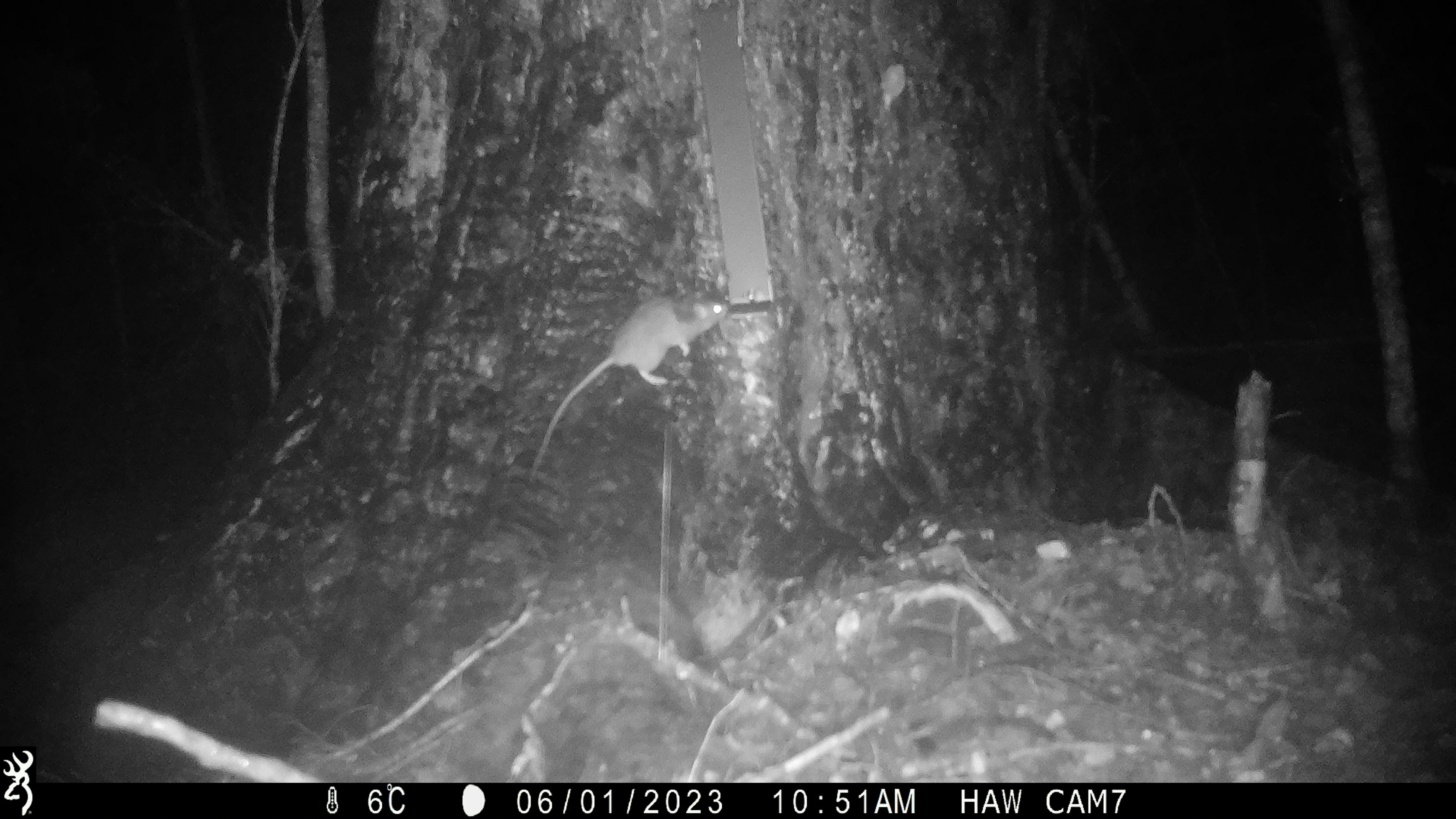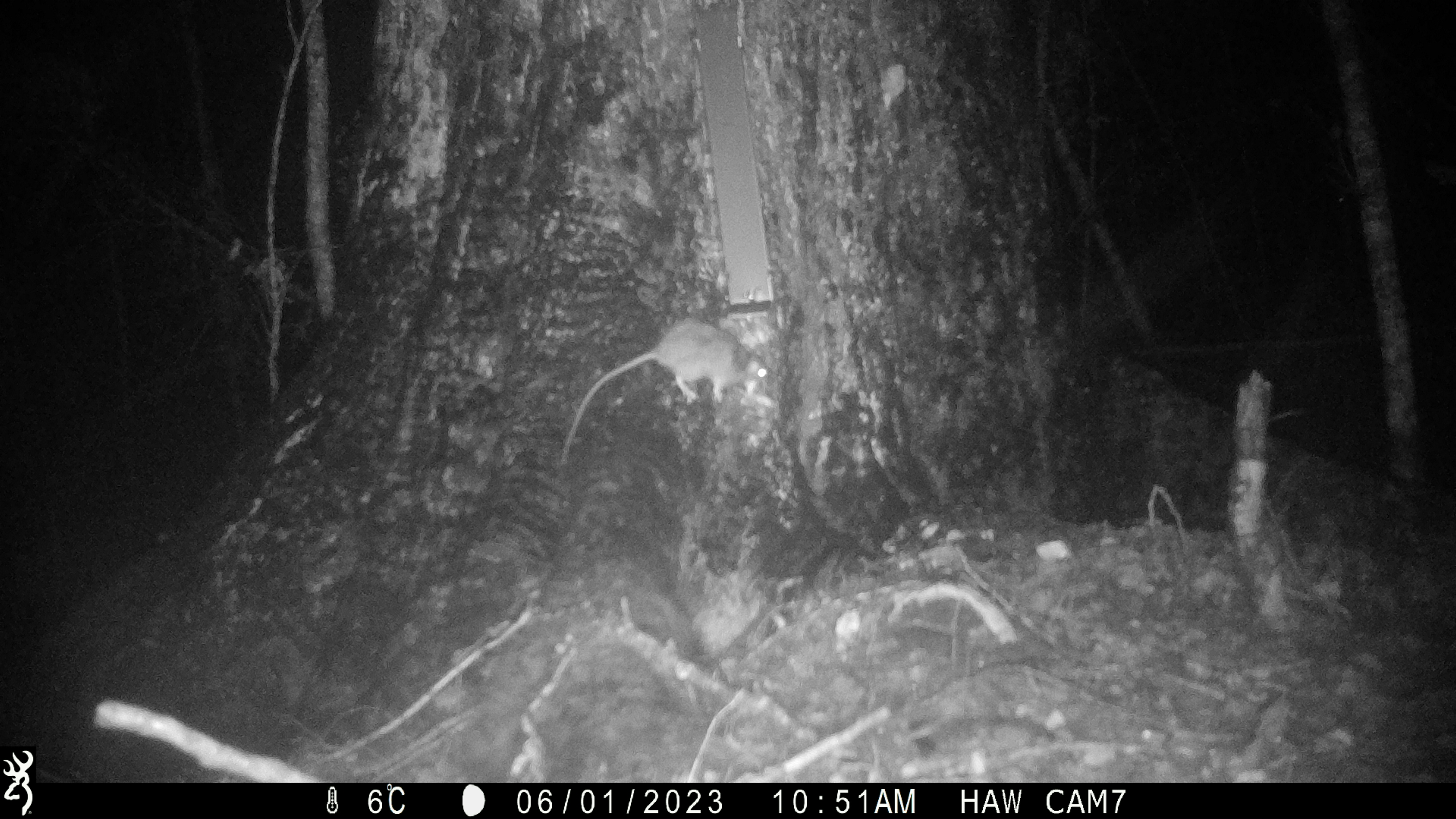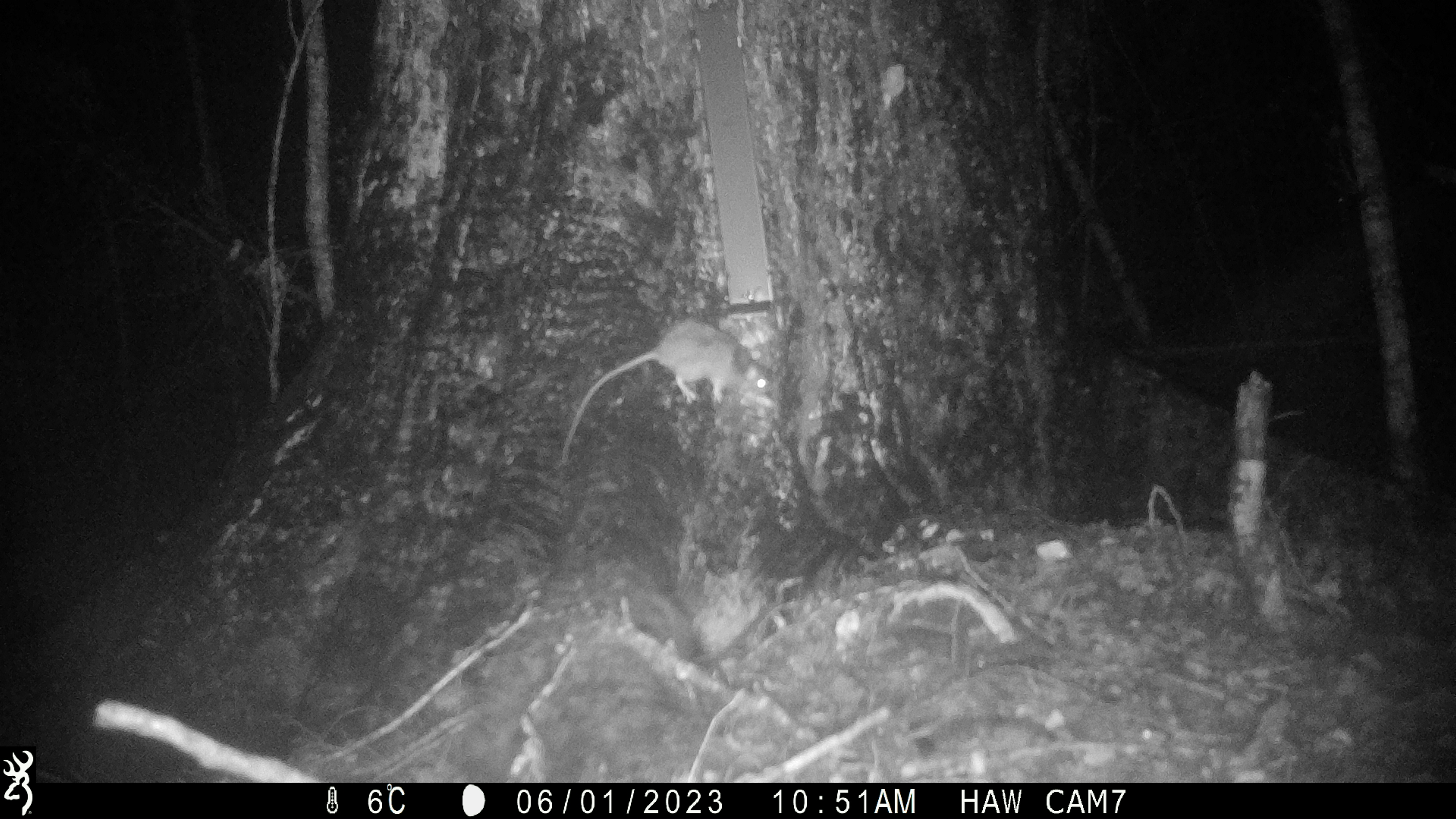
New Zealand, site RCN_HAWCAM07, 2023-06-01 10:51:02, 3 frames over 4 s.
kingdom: Animalia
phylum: Chordata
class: Mammalia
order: Rodentia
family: Muridae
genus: Rattus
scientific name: Rattus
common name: rat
Rat (Rattus).